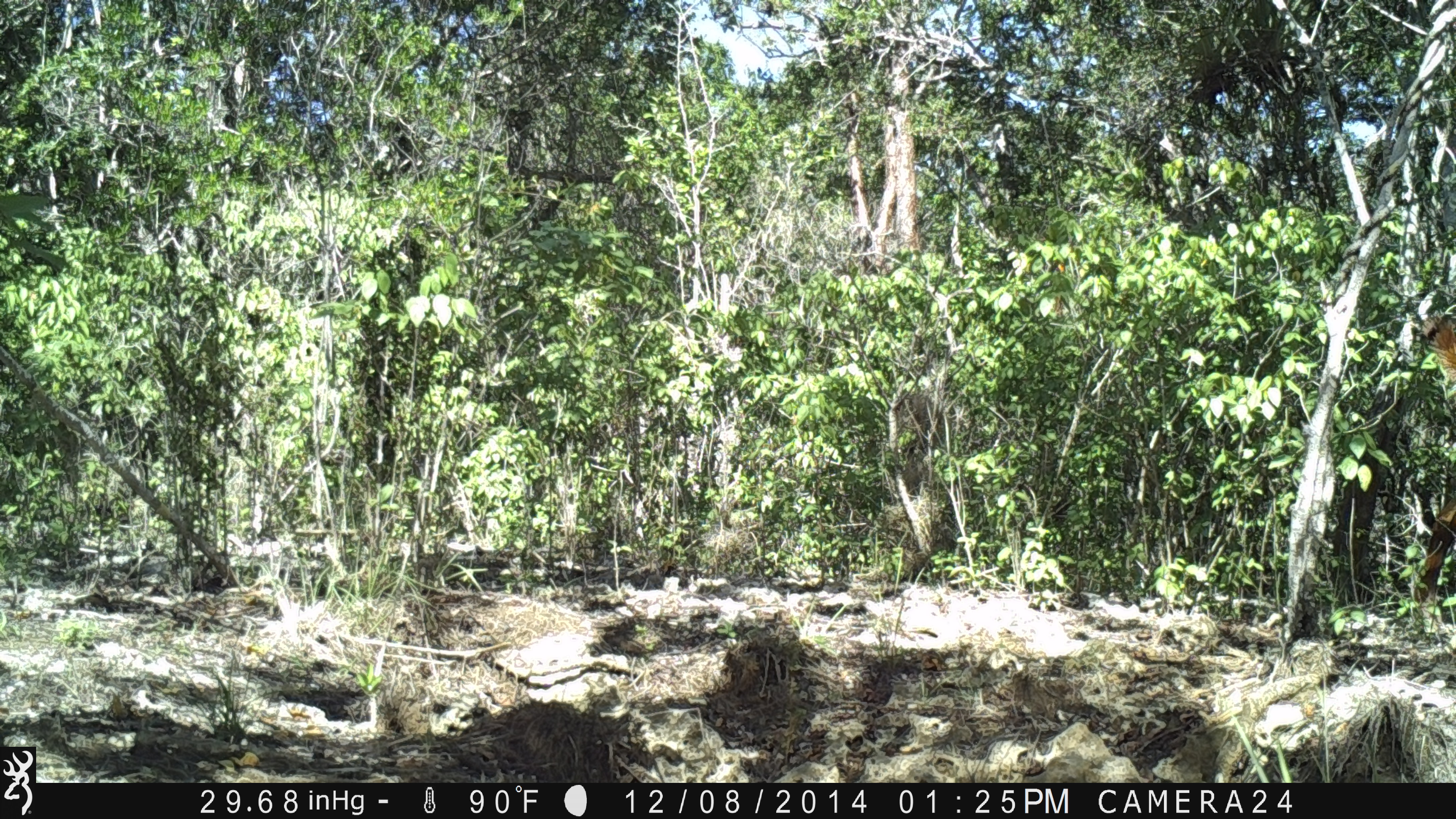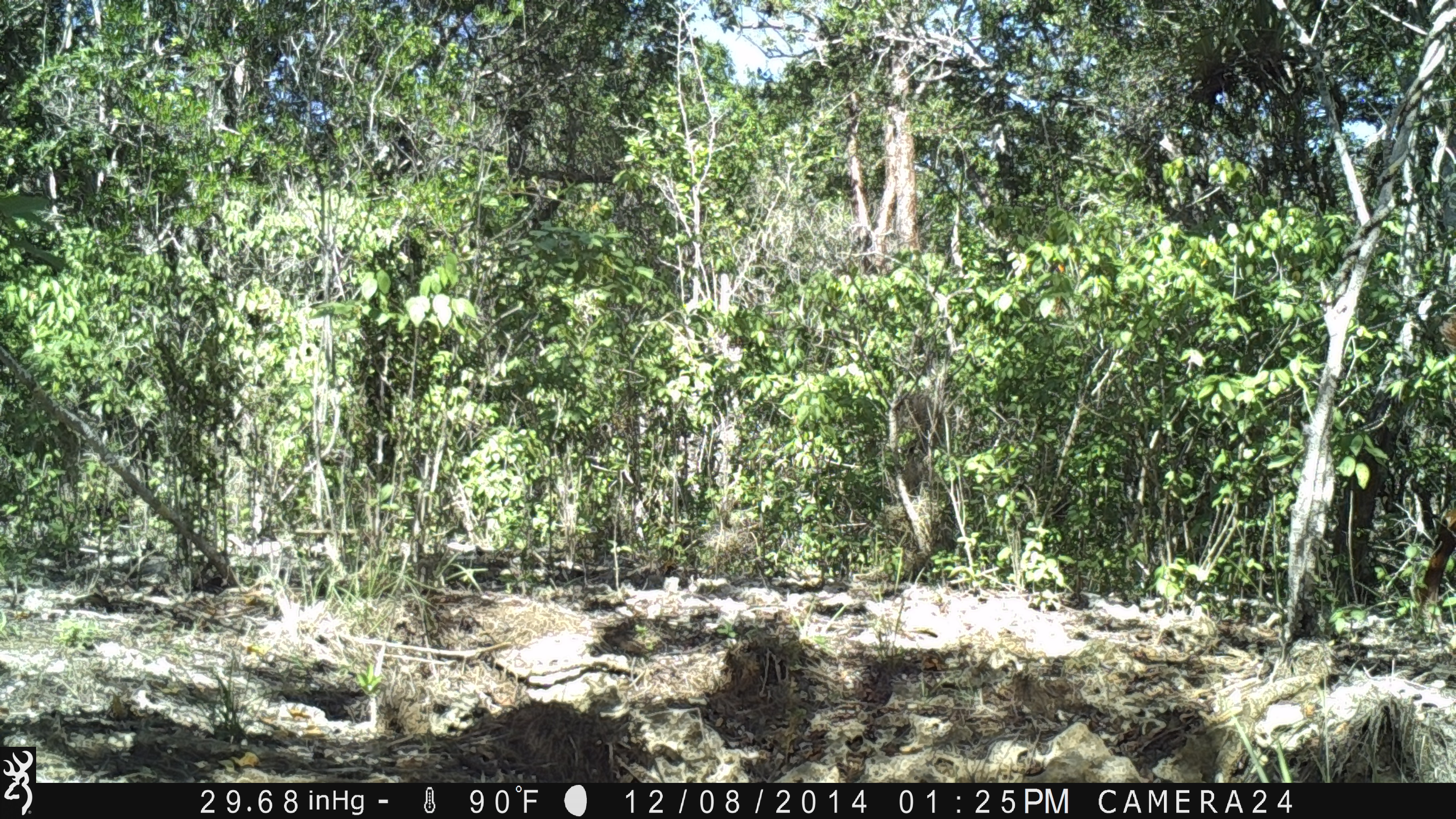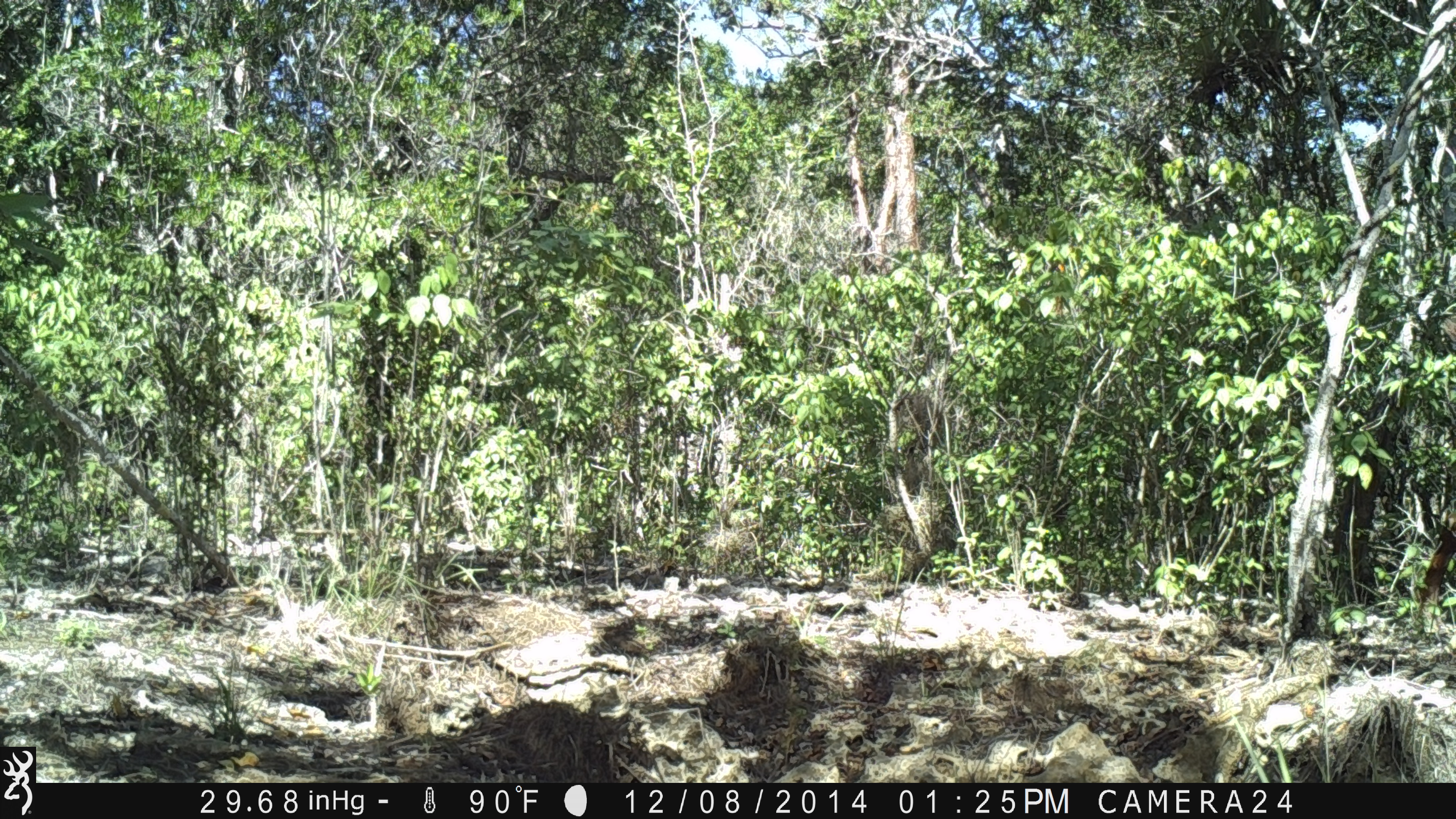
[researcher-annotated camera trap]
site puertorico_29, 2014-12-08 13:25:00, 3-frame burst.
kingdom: Animalia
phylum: Chordata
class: Mammalia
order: Artiodactyla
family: Bovidae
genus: Capra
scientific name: Capra hircus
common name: goat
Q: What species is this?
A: Goat (Capra hircus).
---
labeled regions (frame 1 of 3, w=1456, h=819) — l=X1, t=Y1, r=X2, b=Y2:
goat: l=1410, t=304, r=1456, b=619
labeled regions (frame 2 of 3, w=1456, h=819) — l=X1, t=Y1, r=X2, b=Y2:
goat: l=1417, t=505, r=1456, b=633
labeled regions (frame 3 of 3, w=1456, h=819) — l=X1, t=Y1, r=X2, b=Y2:
goat: l=1412, t=499, r=1456, b=628